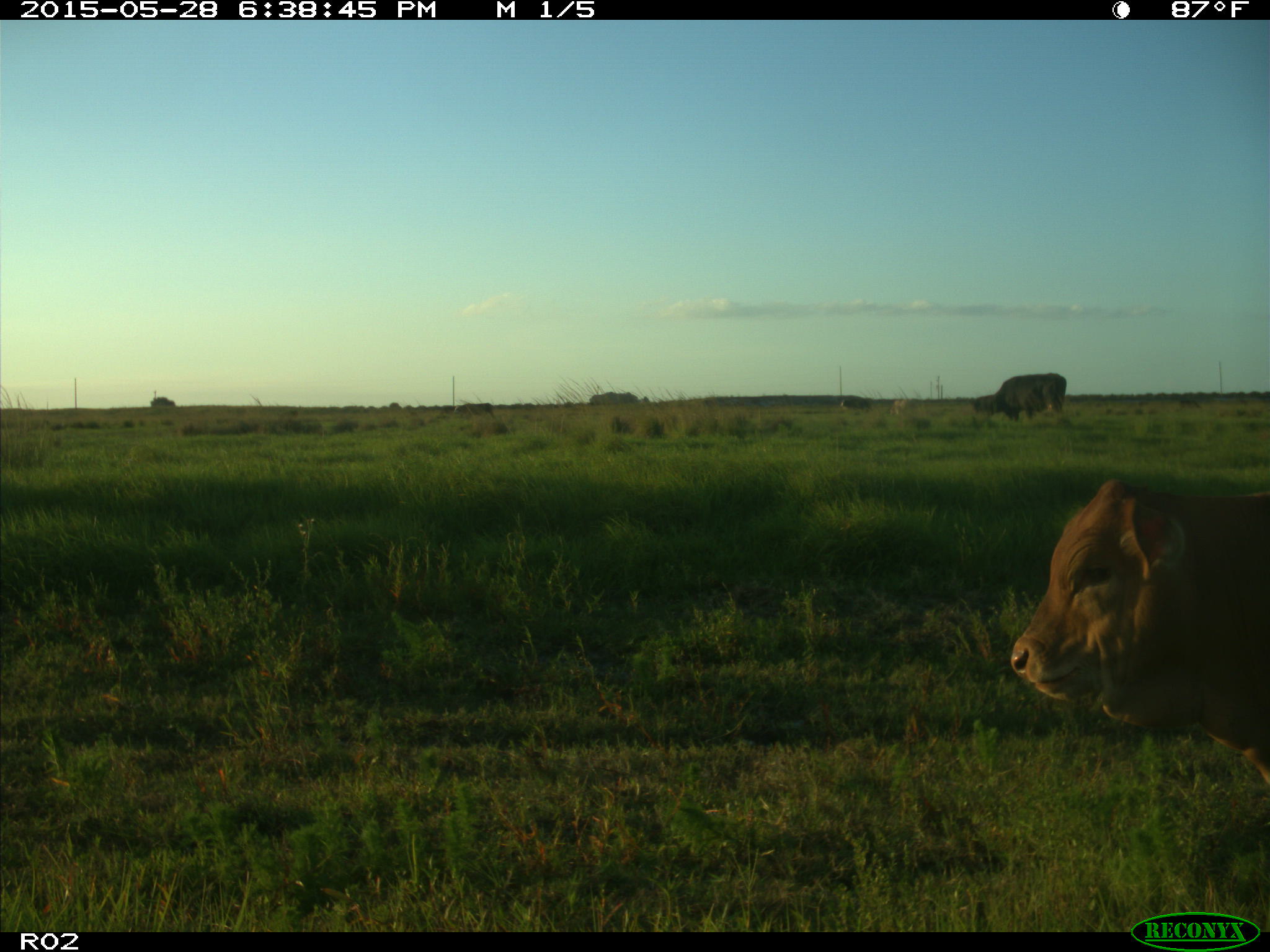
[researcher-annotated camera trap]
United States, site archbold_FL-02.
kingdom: Animalia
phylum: Chordata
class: Mammalia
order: Artiodactyla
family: Bovidae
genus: Bos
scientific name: Bos taurus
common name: domestic cow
Bos taurus (domestic cow).